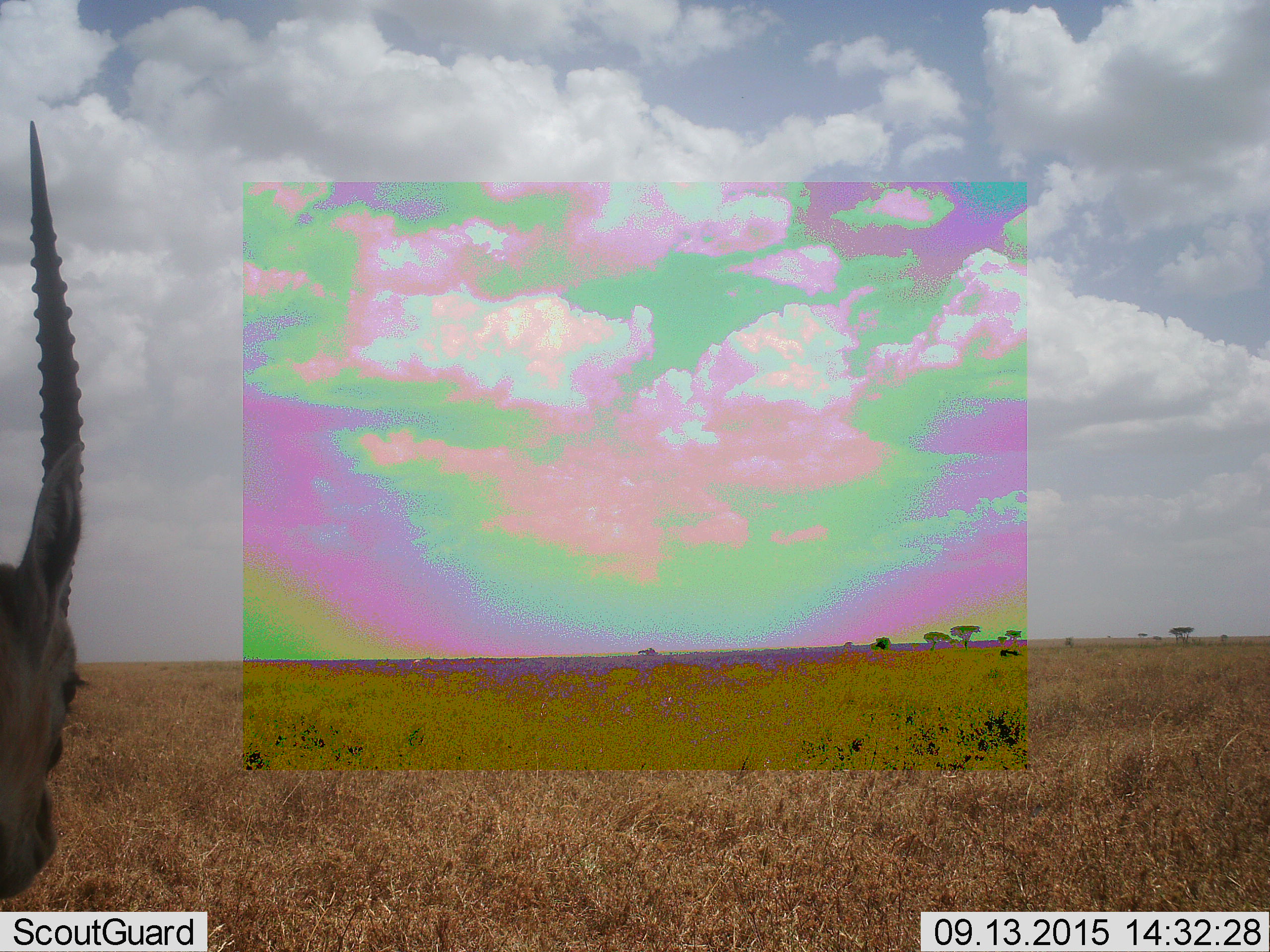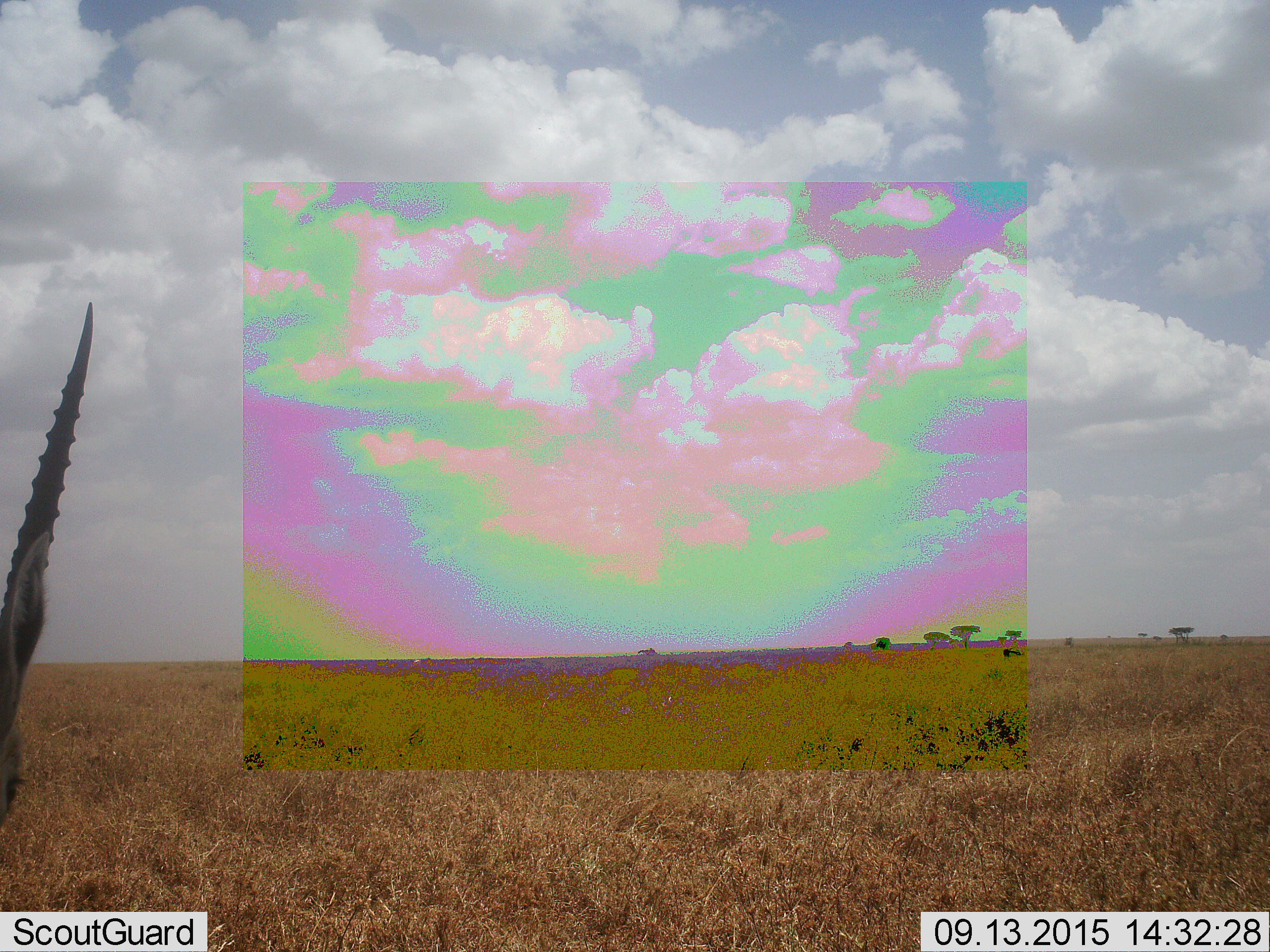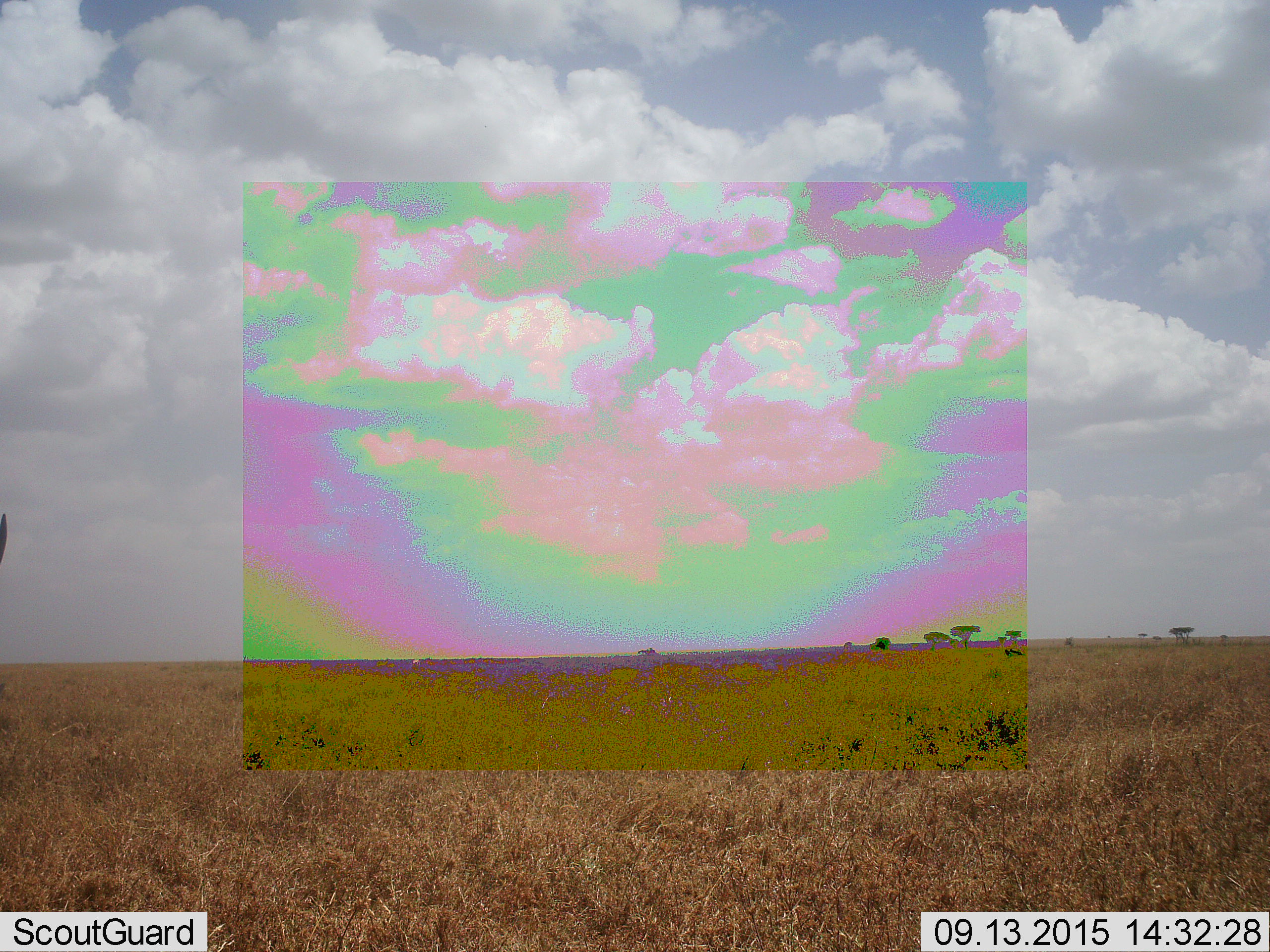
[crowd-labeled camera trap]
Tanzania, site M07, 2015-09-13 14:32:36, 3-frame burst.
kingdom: Animalia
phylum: Chordata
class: Mammalia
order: Artiodactyla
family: Bovidae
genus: Eudorcas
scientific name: Eudorcas thomsonii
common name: thomson's gazelle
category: gazellethomsons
Gazellethomsons (thomson's gazelle) (Eudorcas thomsonii), count 1. Behavior (volunteer vote fractions): standing 67%, resting 0%, moving 67%, interacting 0%. Young present (vote fraction): 0%. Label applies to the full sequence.